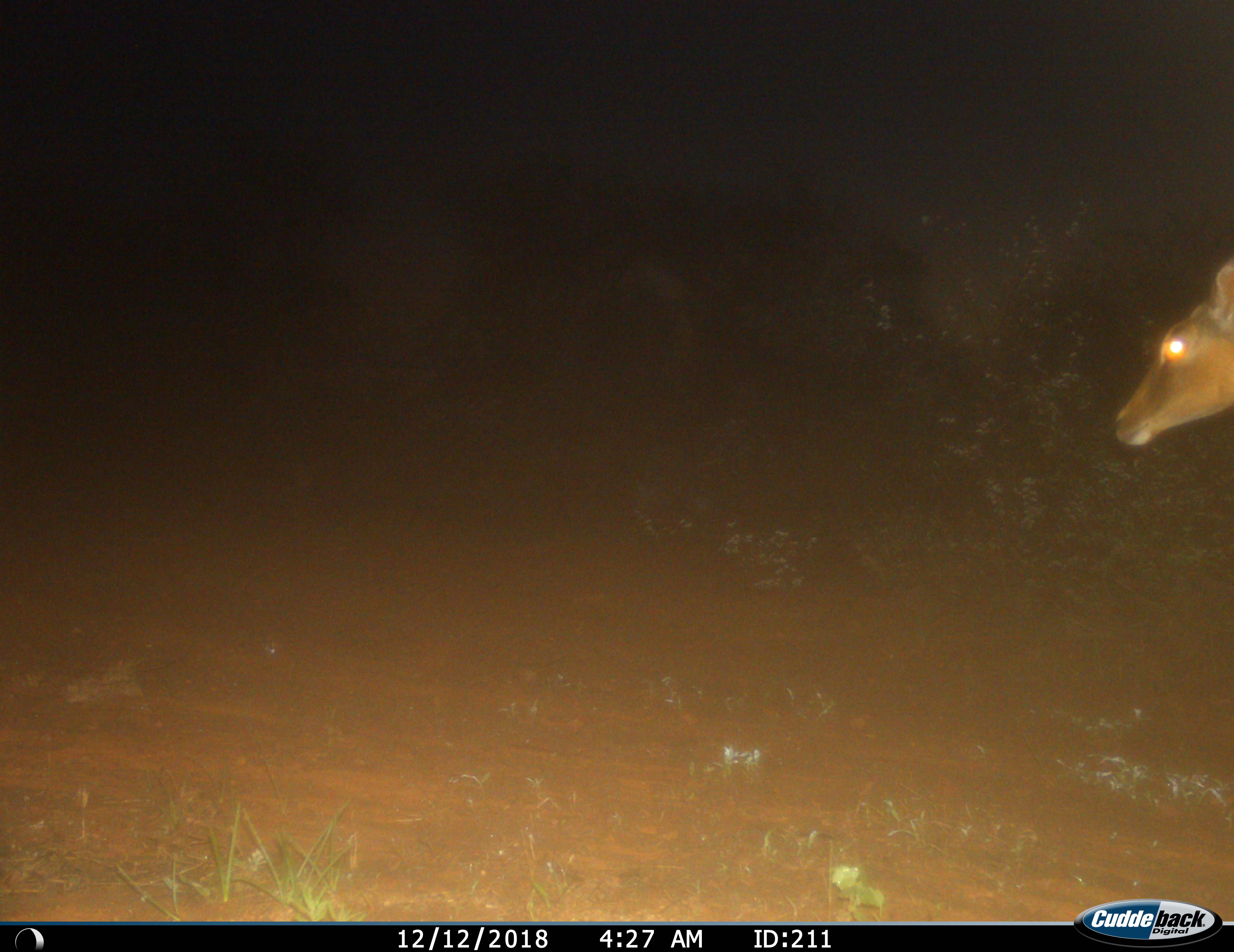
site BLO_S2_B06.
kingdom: Animalia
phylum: Chordata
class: Mammalia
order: Artiodactyla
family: Bovidae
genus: Aepyceros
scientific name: Aepyceros melampus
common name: impala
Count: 1.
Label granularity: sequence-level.